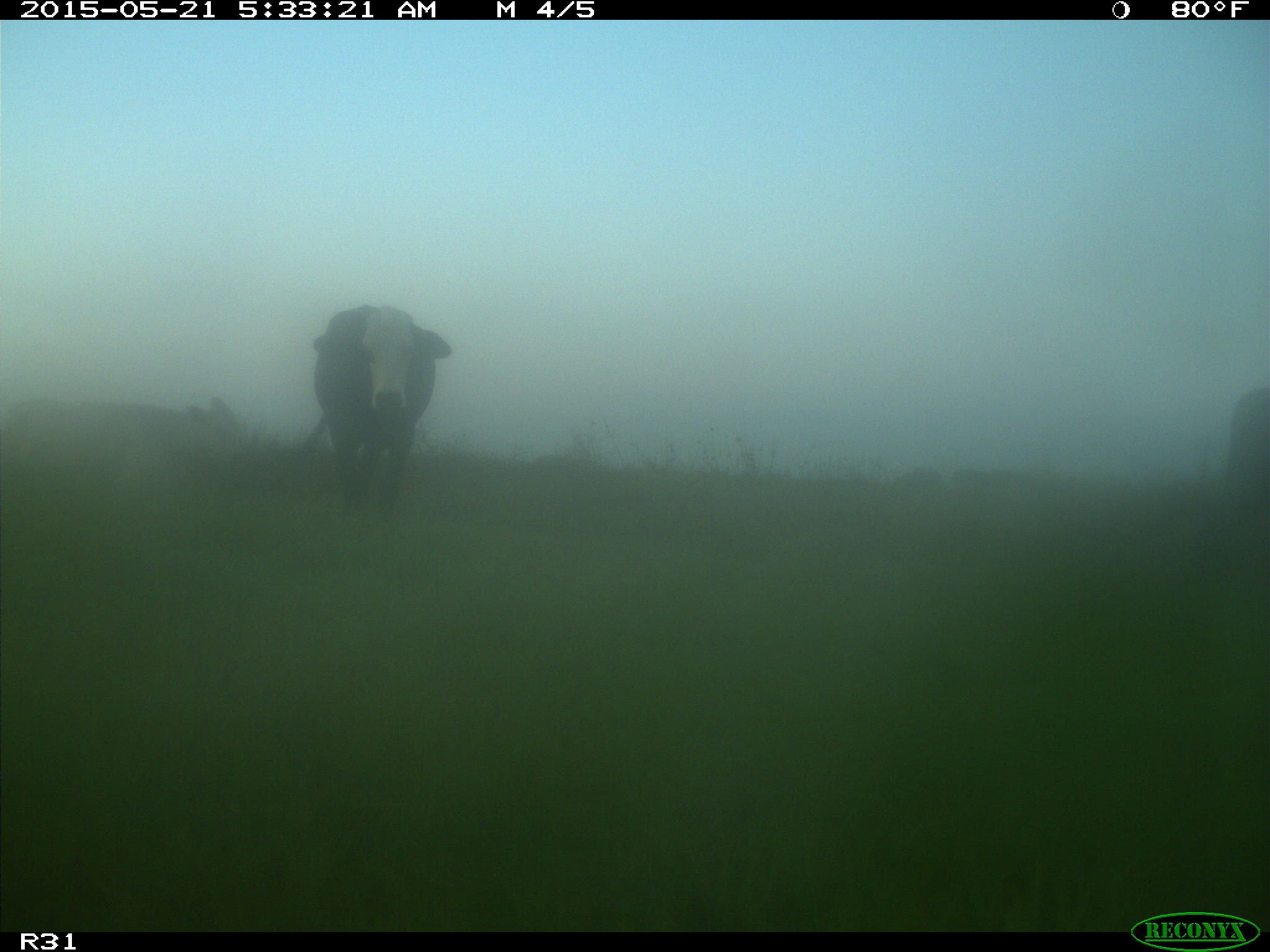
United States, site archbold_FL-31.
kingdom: Animalia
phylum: Chordata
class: Mammalia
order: Artiodactyla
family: Bovidae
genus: Bos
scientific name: Bos taurus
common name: domestic cow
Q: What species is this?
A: Bos taurus (domestic cow).